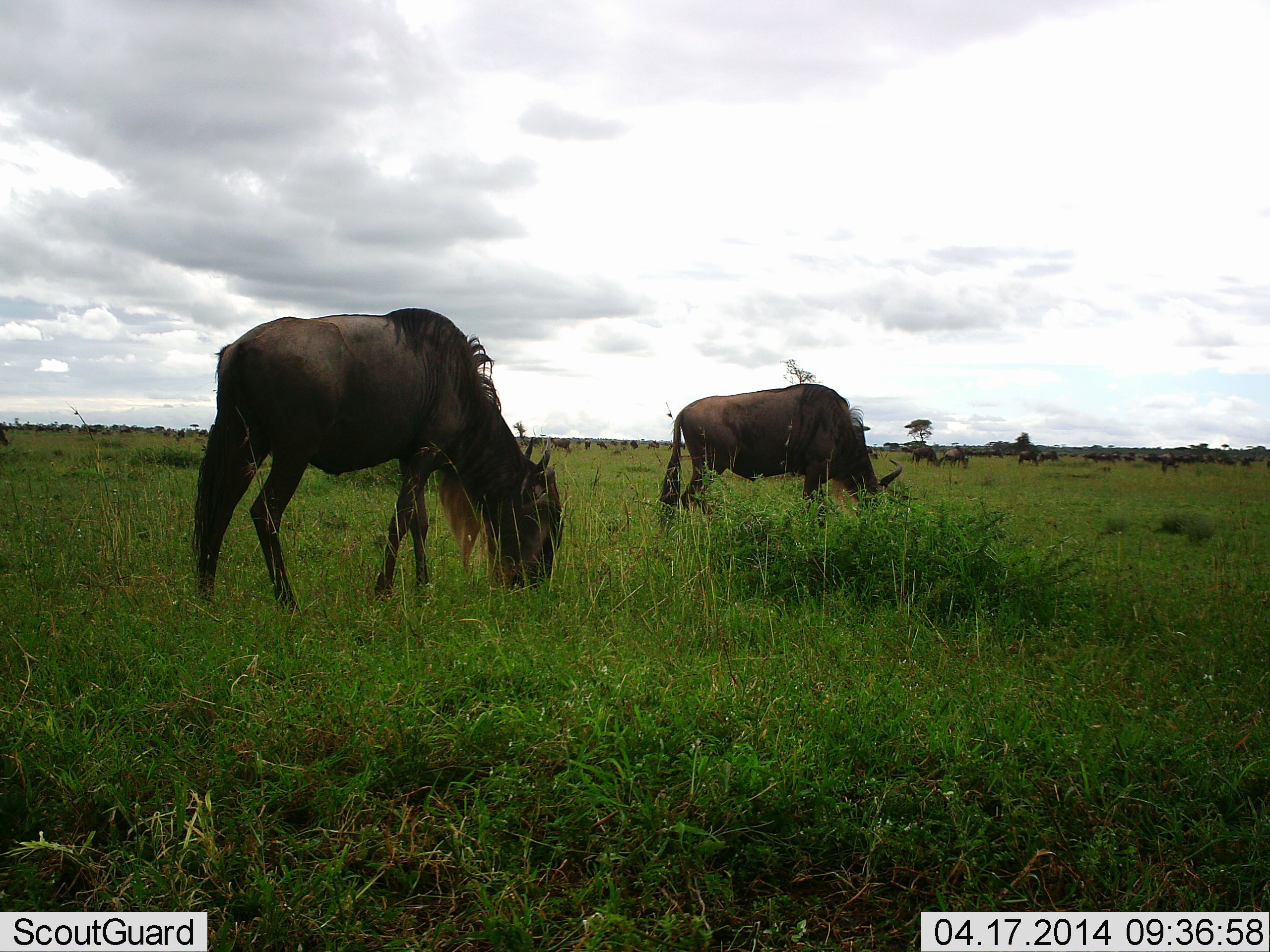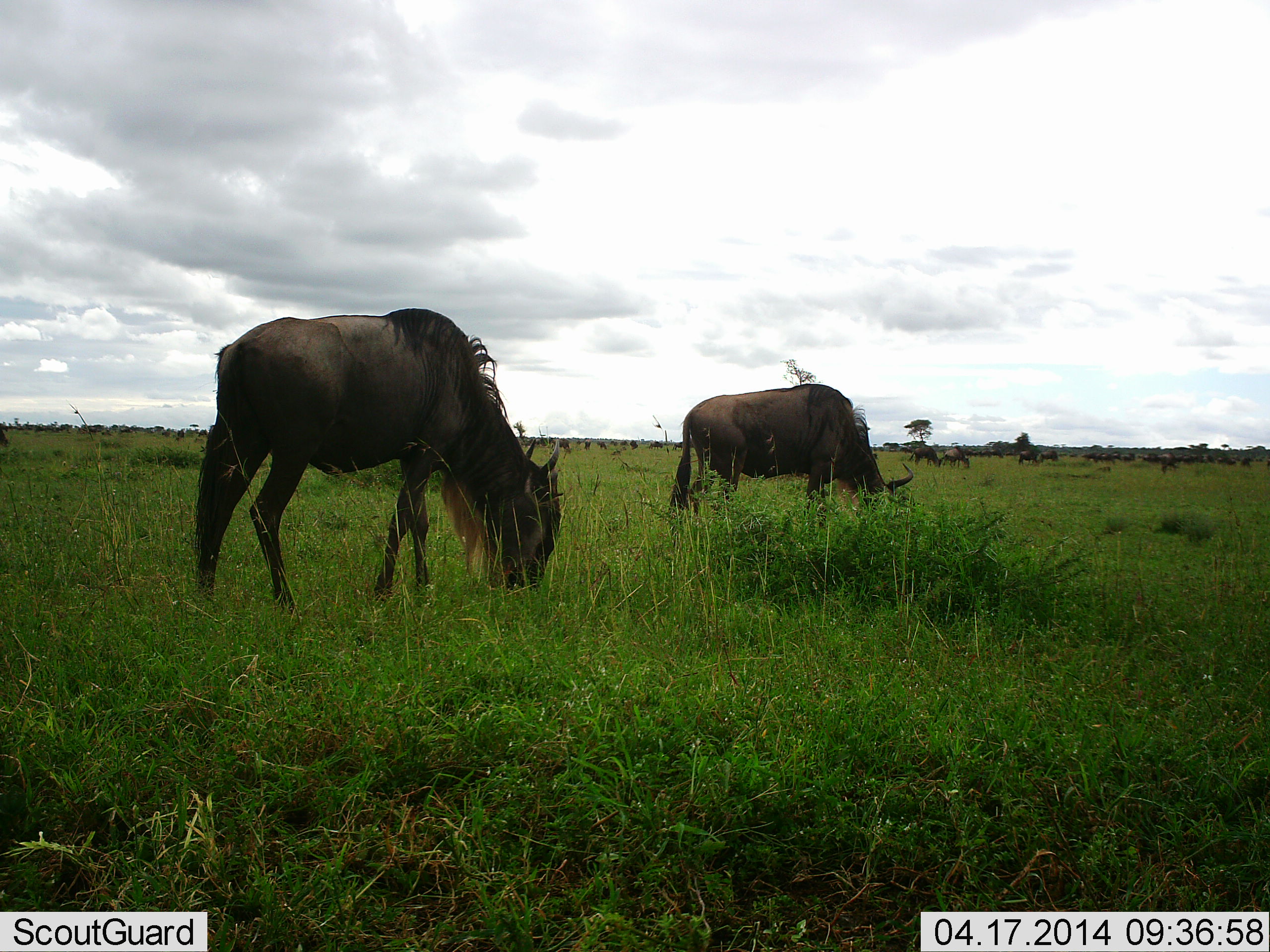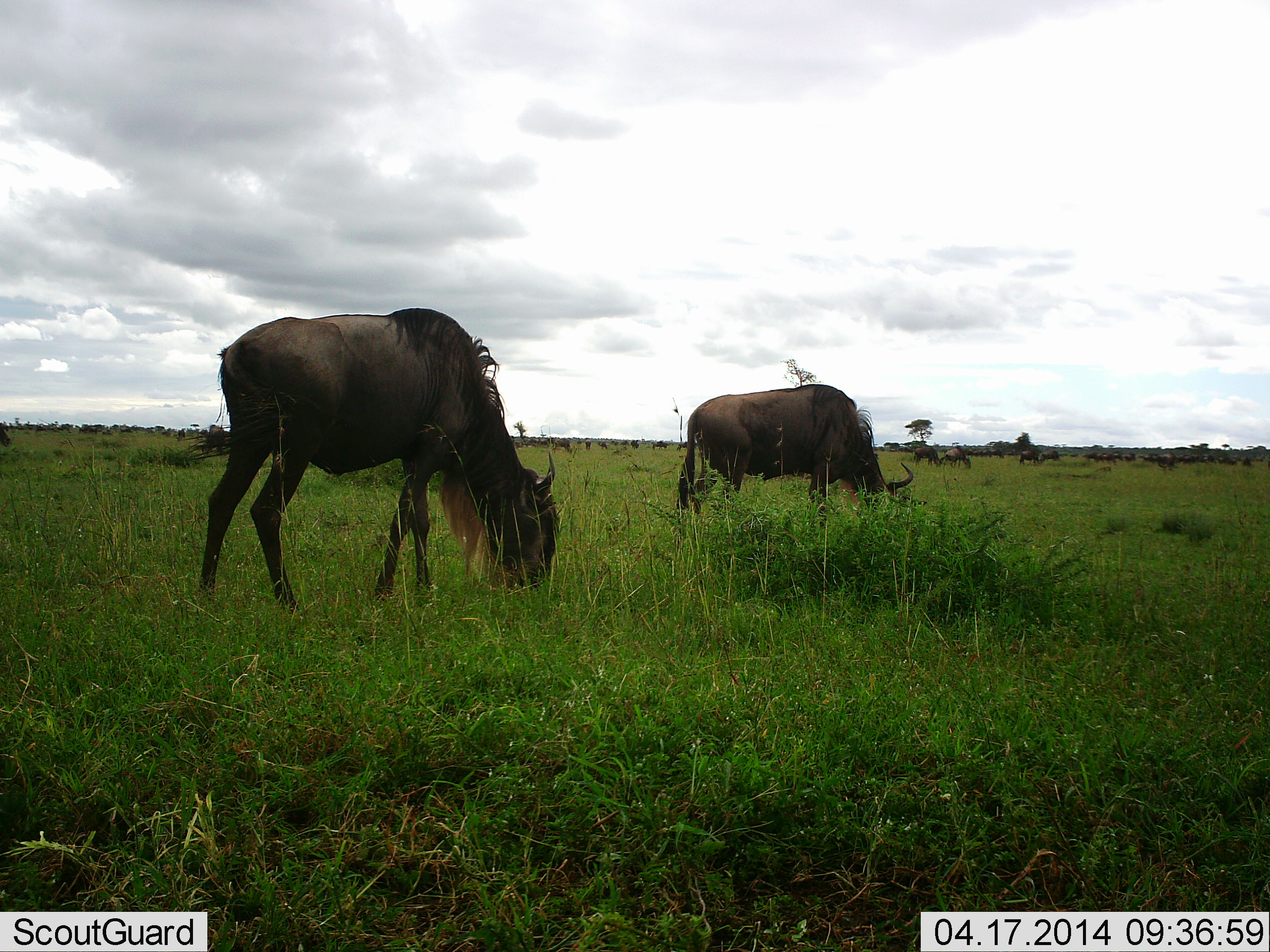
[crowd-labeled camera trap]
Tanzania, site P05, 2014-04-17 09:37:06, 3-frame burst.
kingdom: Animalia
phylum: Chordata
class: Mammalia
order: Artiodactyla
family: Bovidae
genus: Connochaetes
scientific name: Connochaetes taurinus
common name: blue wildebeest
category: wildebeest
Wildebeest (blue wildebeest) (Connochaetes taurinus), count 11-50. Behavior (volunteer vote fractions): standing 40%, resting 10%, moving 20%, interacting 0%. Young present (vote fraction): 0%. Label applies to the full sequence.